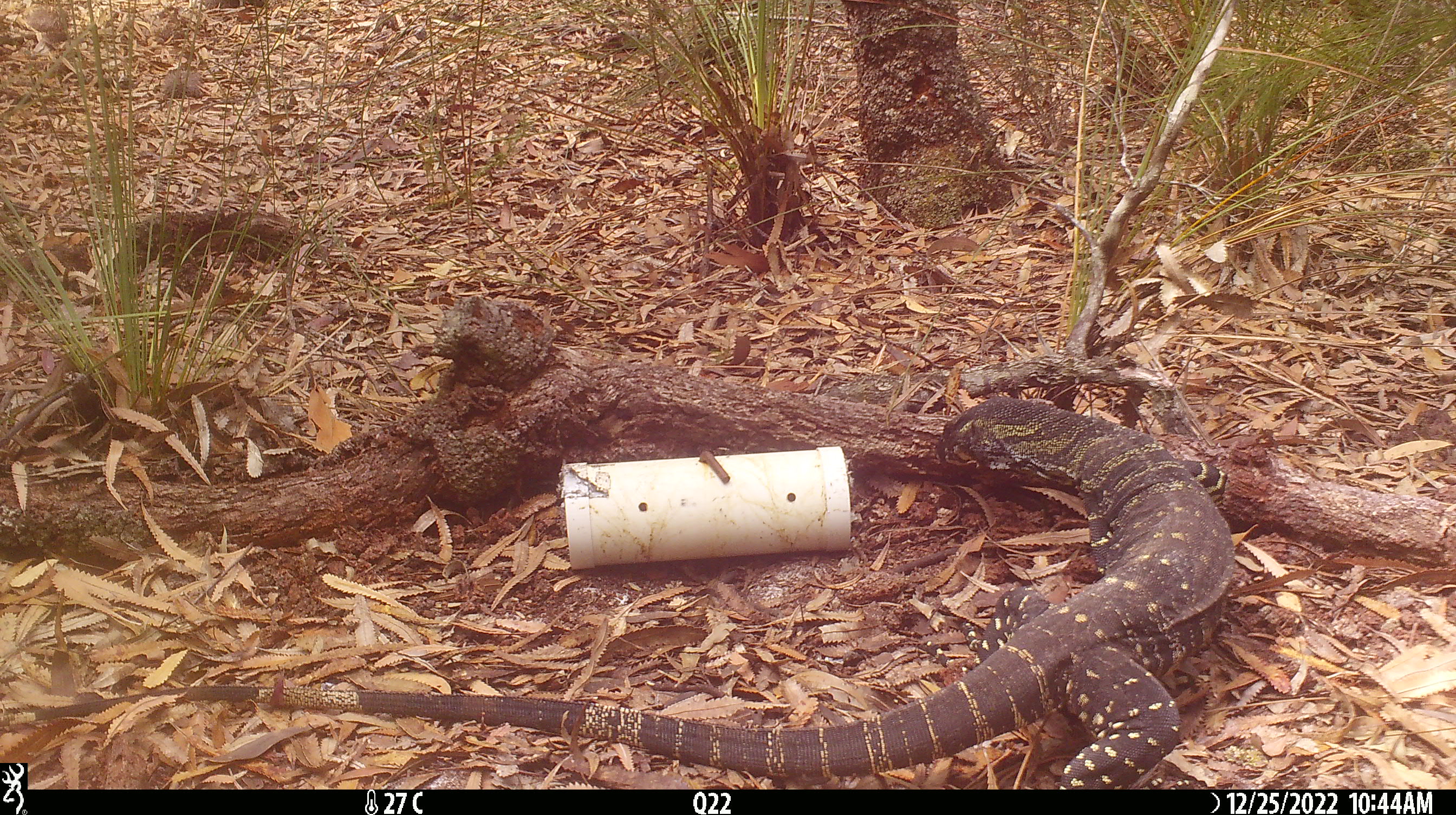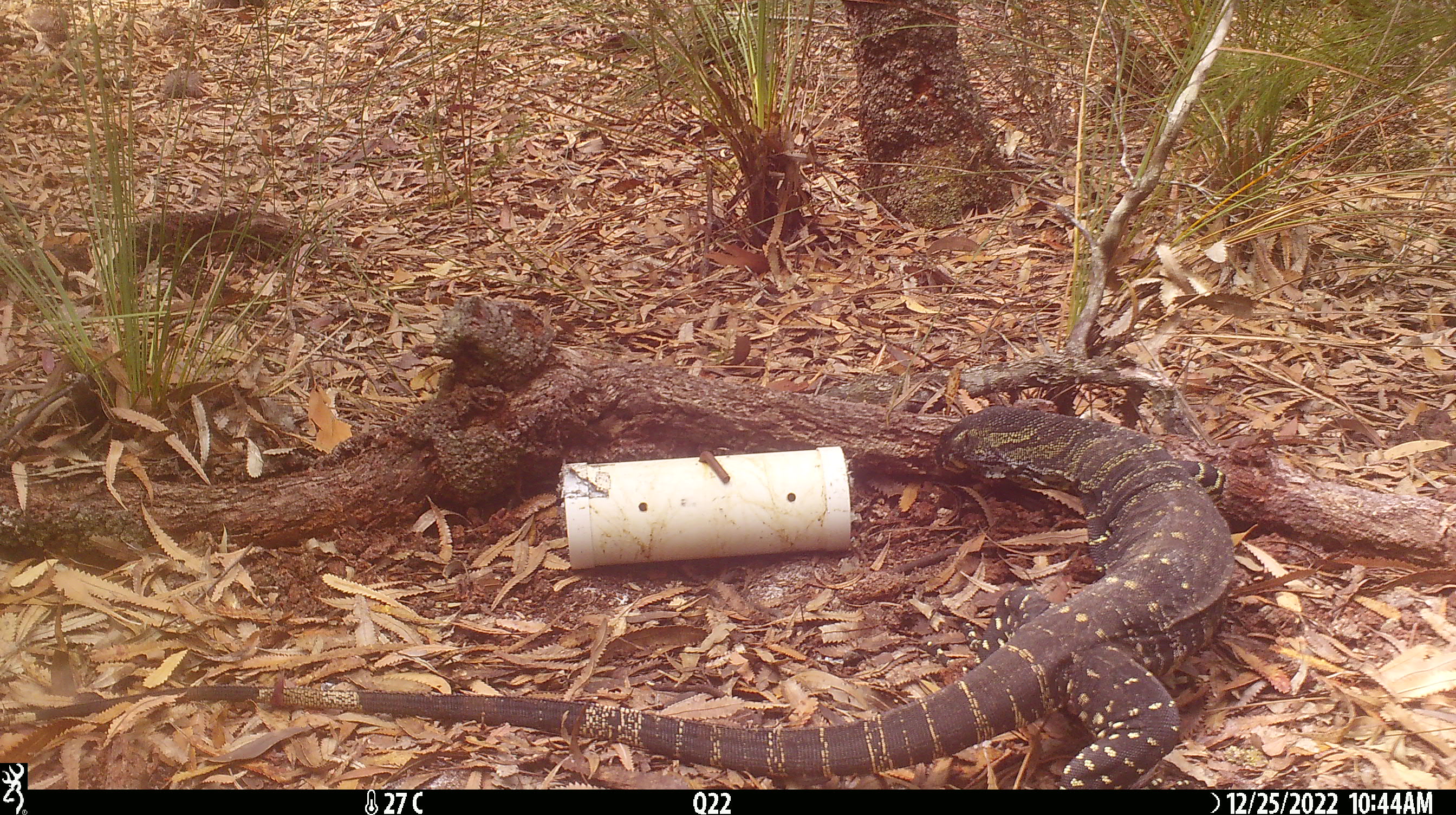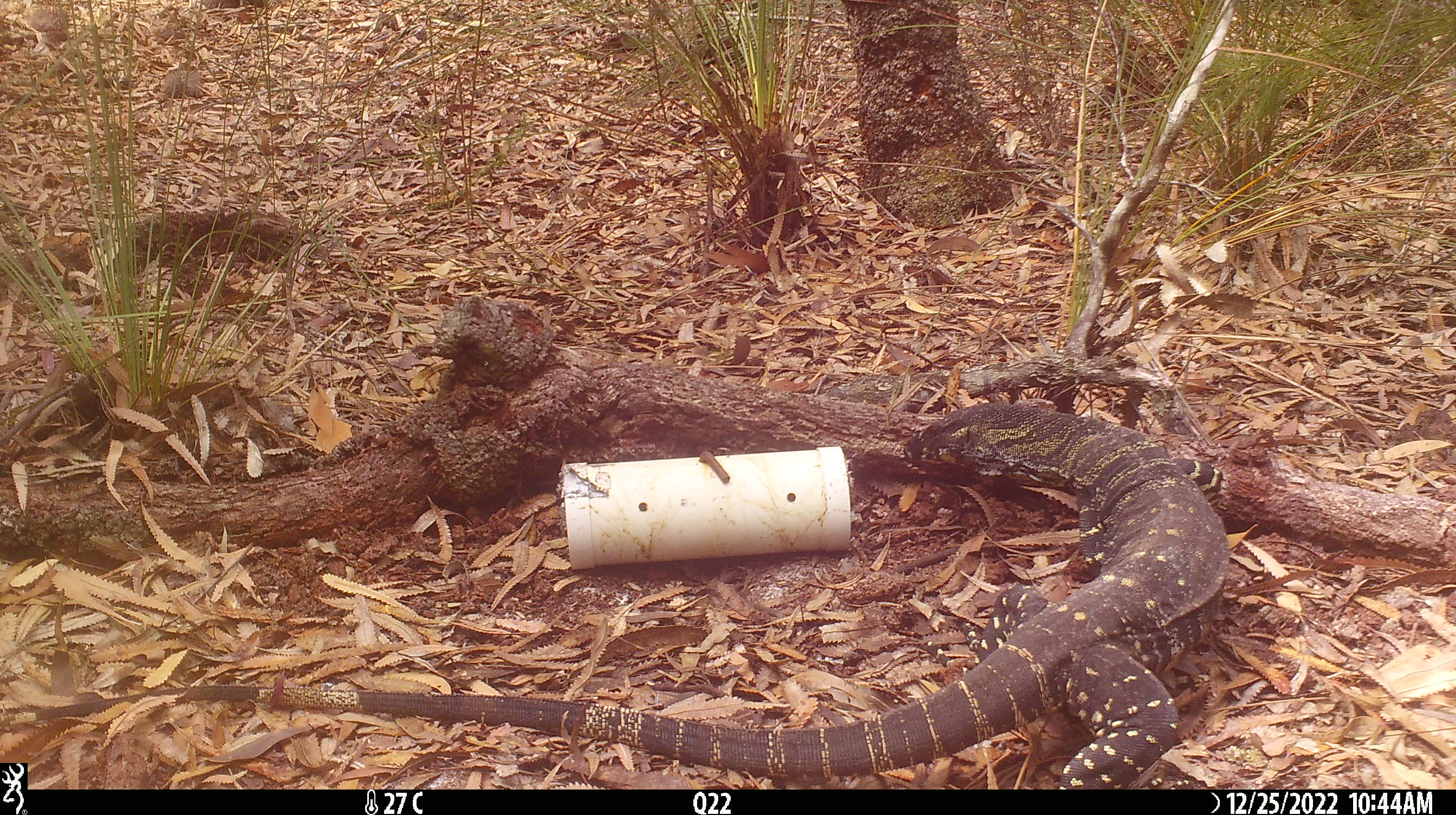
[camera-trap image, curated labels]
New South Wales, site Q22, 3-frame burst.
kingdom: Animalia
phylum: Chordata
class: Reptilia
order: Squamata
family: Varanidae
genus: Varanus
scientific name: Varanus varius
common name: lace monitor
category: goanna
Goanna (lace monitor) (Varanus varius).